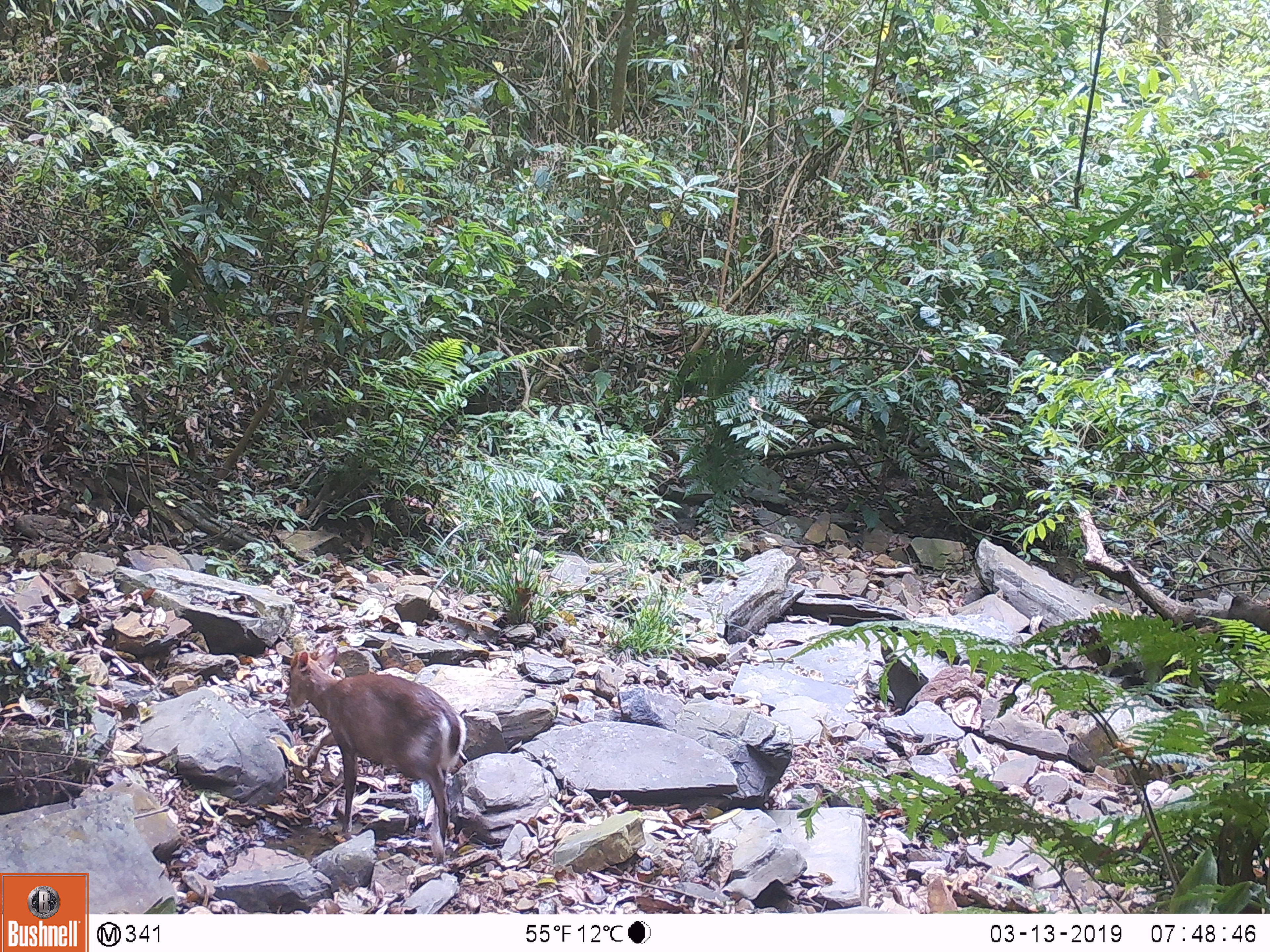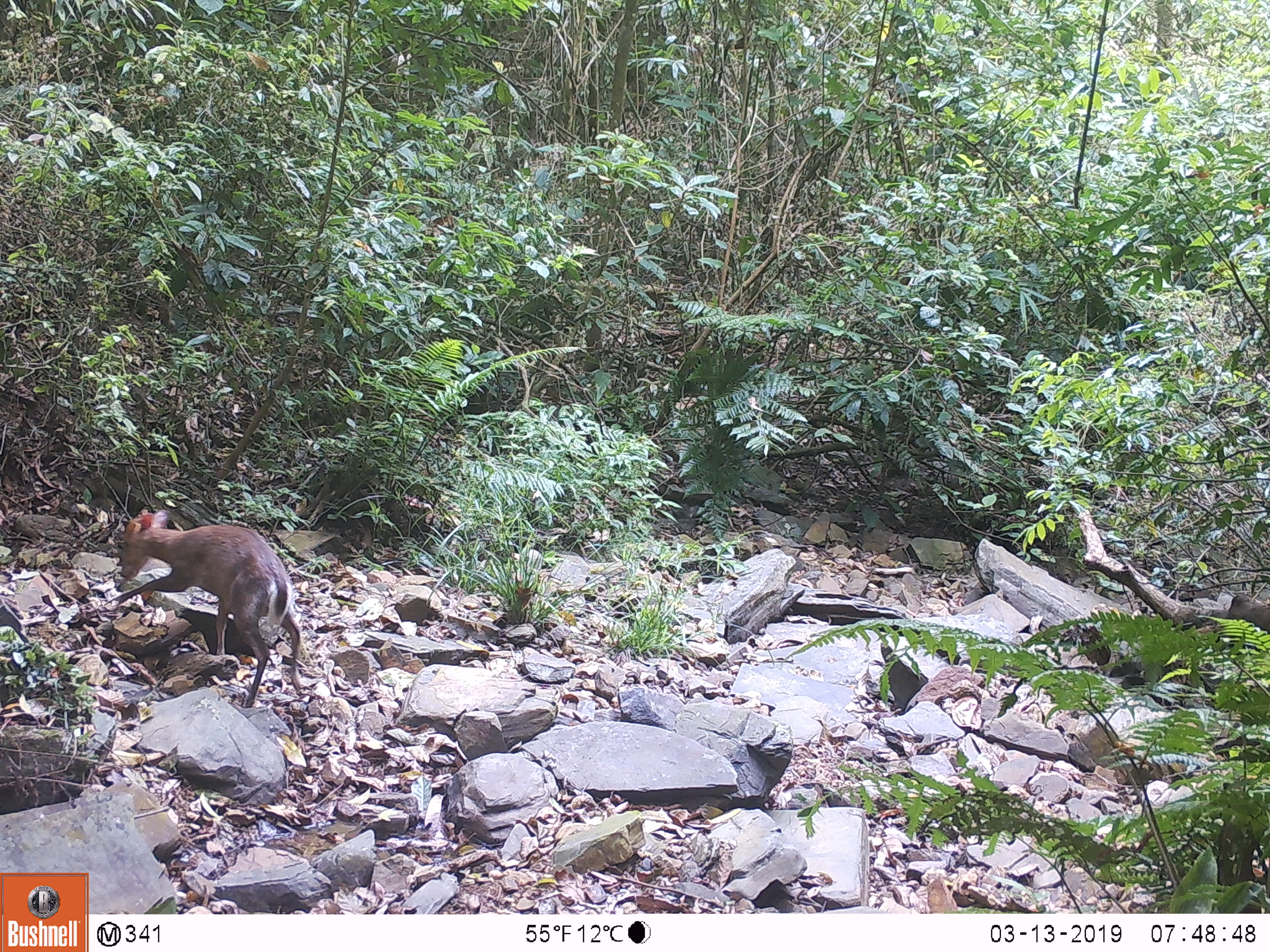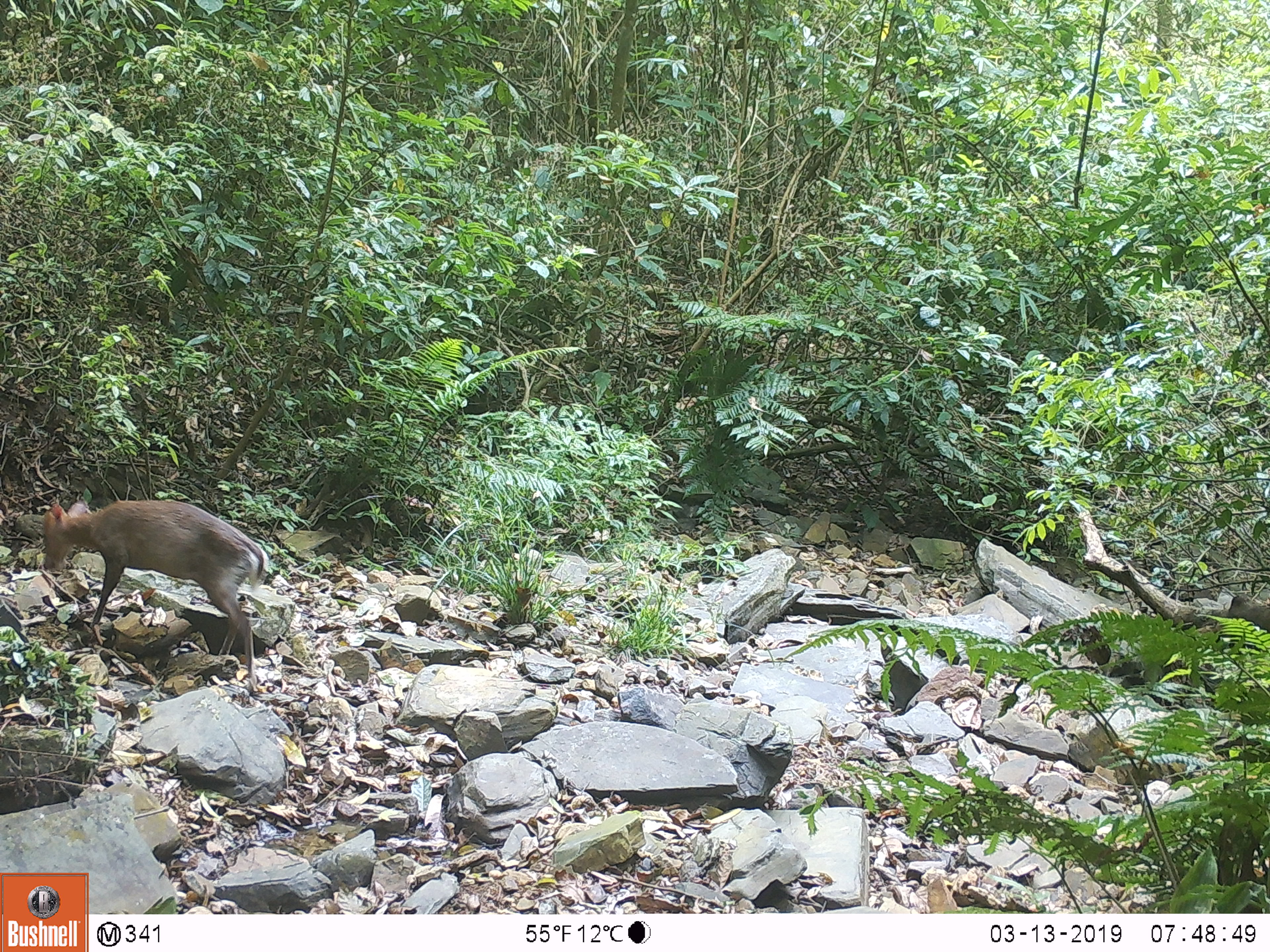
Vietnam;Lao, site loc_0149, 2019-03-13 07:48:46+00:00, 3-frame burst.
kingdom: Animalia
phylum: Chordata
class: Mammalia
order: Artiodactyla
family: Cervidae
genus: Muntiacus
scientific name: Muntiacus rooseveltorum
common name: roosevelt's muntjac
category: roosevelts muntjac group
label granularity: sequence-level